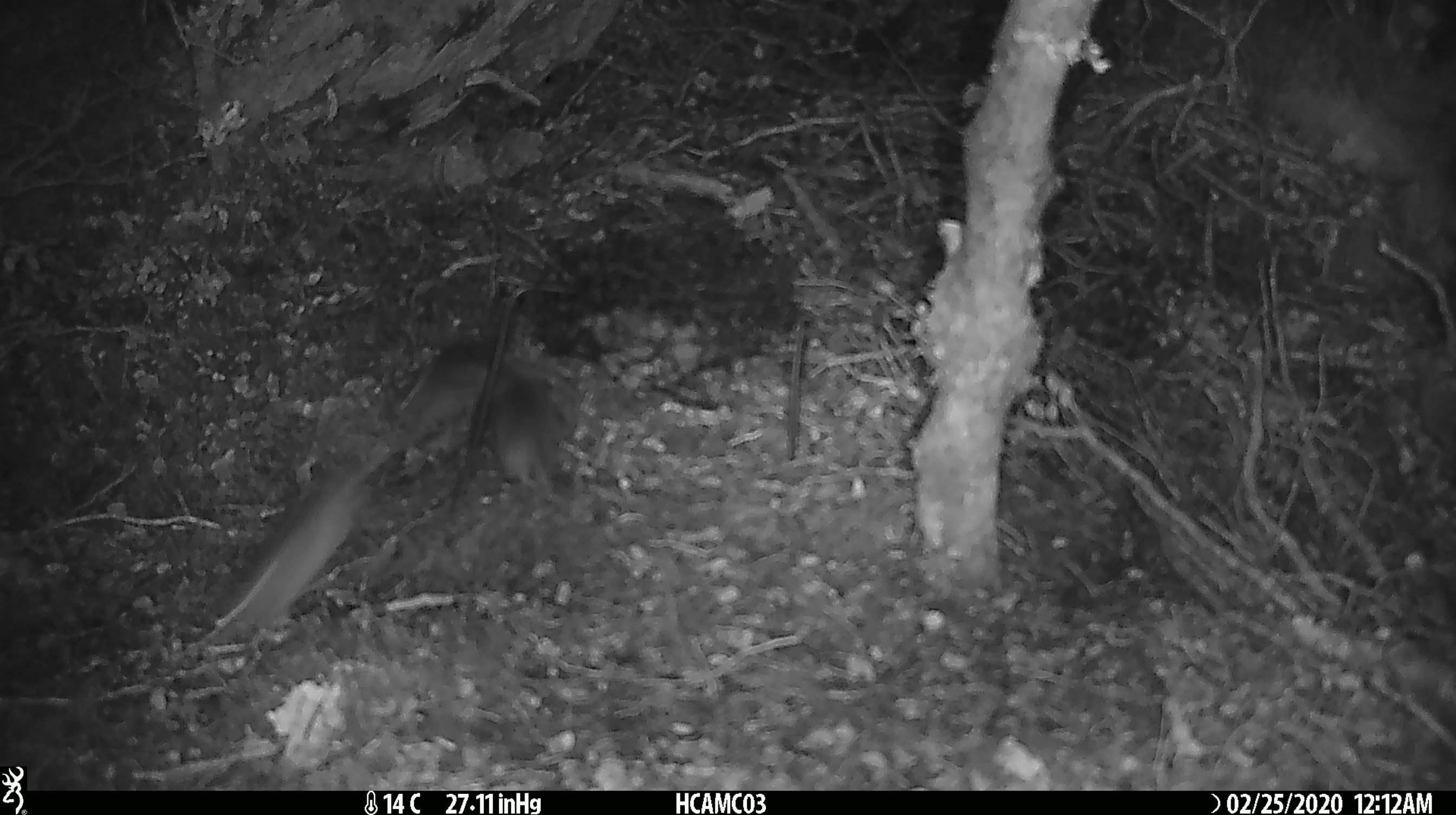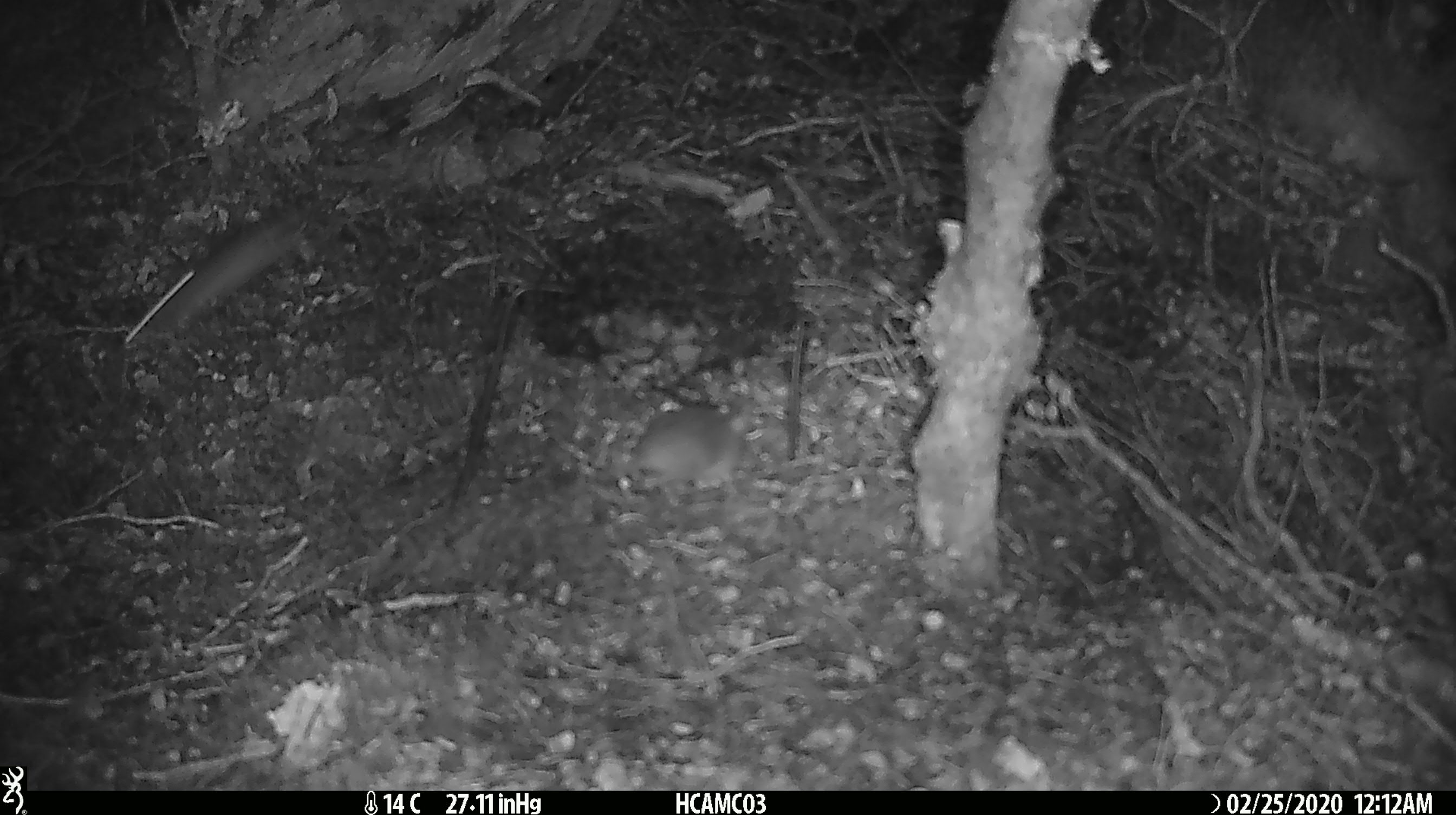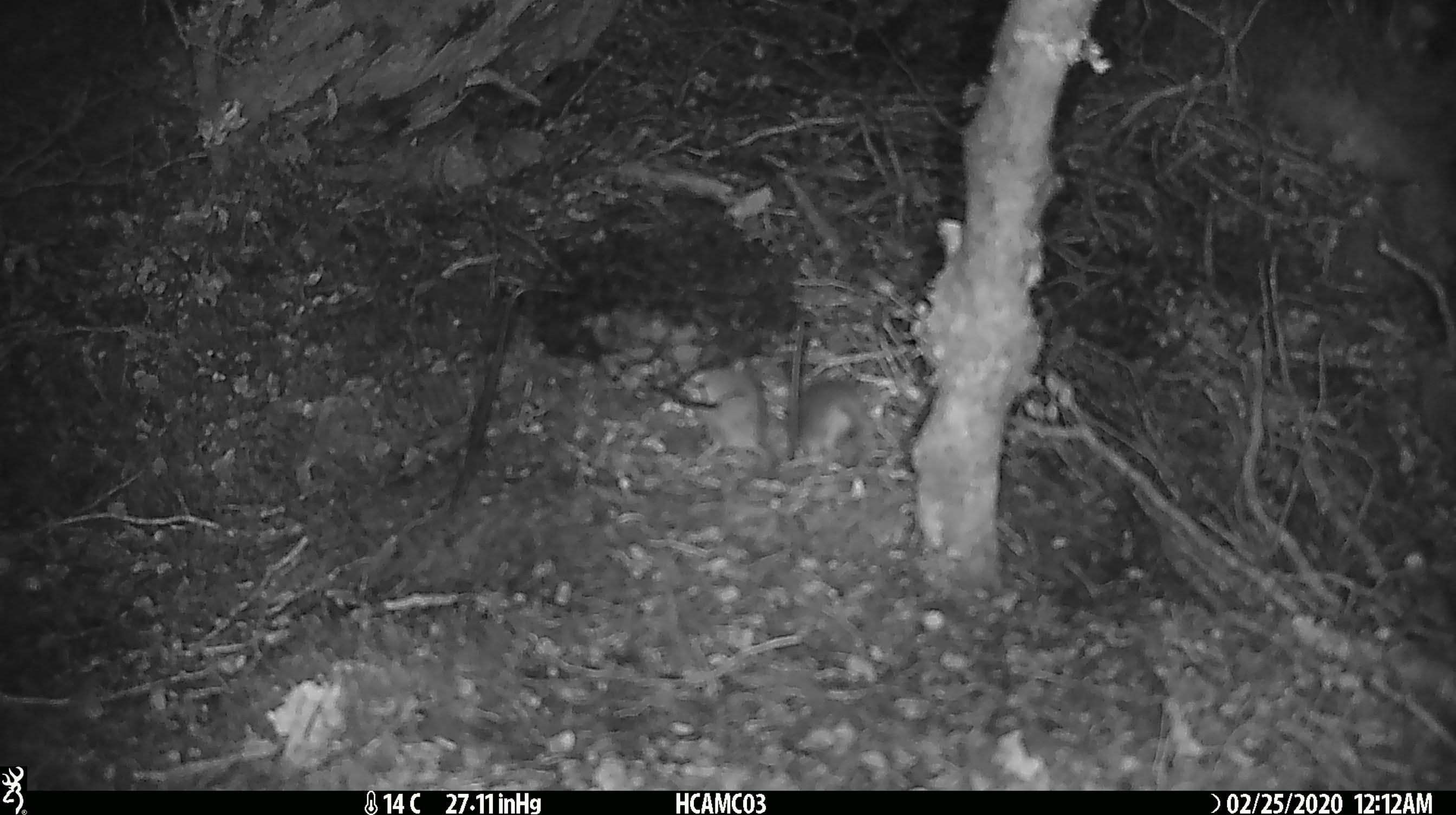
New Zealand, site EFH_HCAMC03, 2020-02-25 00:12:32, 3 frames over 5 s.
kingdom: Animalia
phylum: Chordata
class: Mammalia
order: Rodentia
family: Muridae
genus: Mus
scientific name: Mus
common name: mouse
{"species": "mouse (Mus)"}